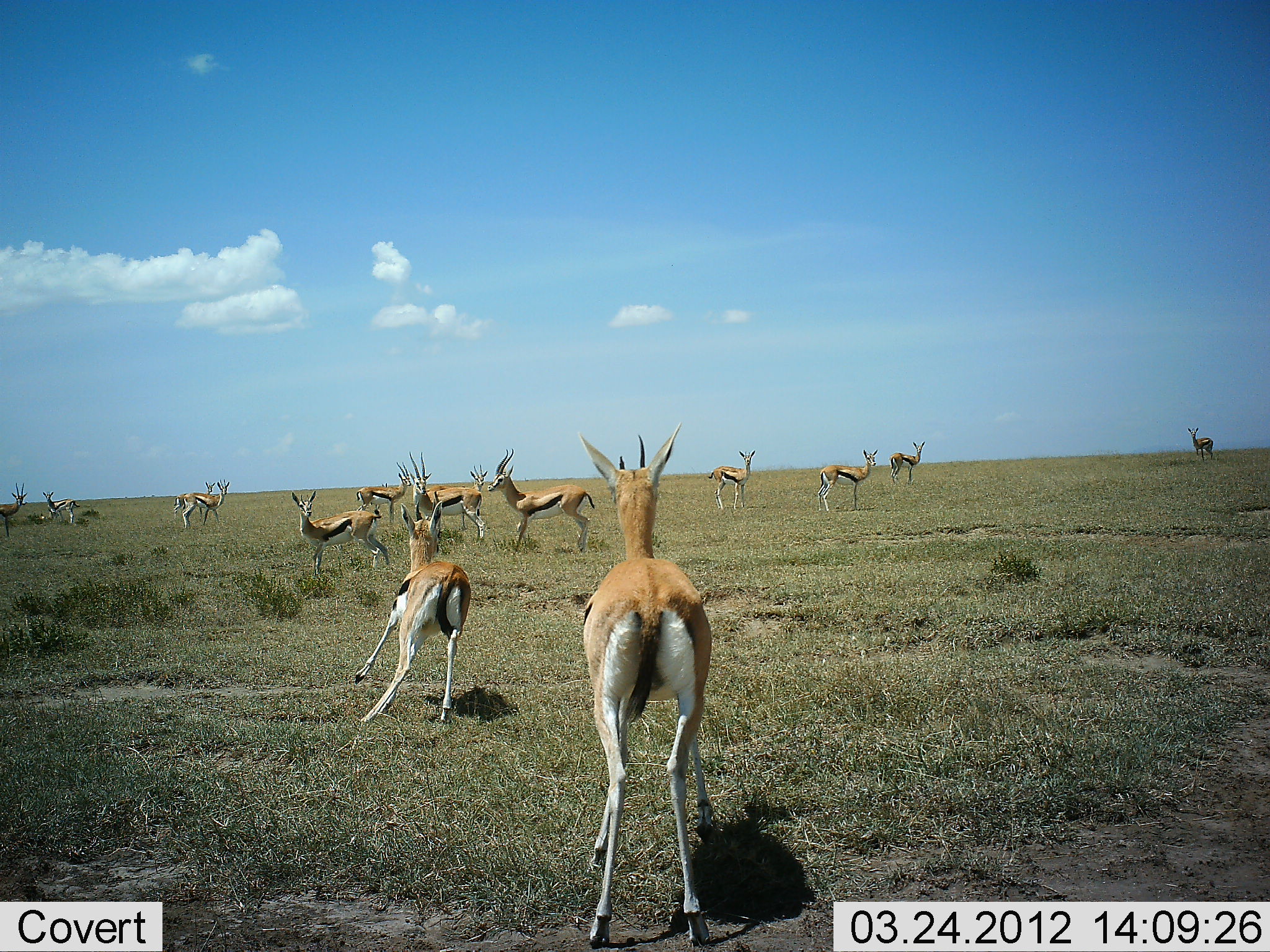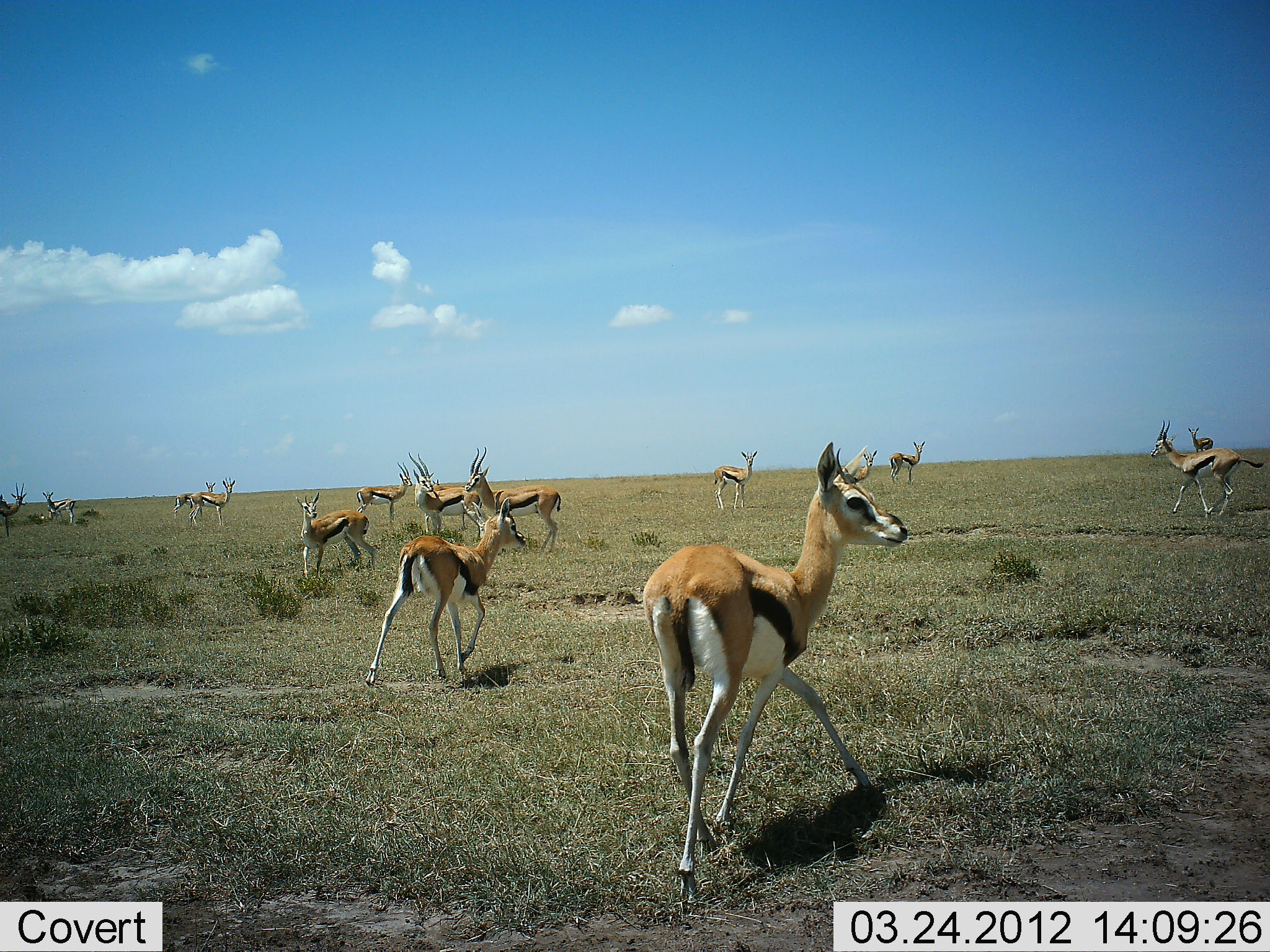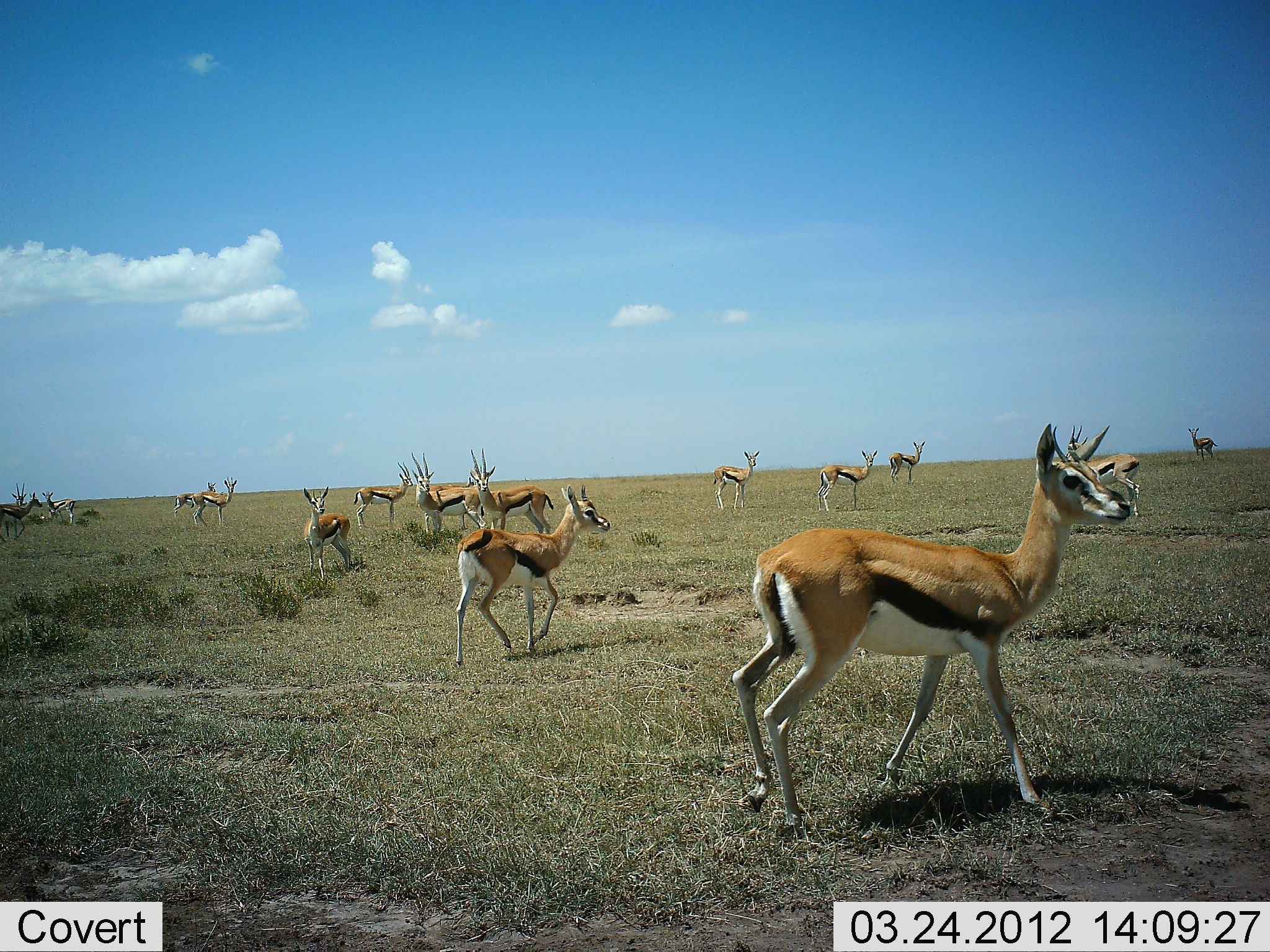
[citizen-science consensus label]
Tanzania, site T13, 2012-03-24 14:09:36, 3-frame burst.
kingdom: Animalia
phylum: Chordata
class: Mammalia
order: Artiodactyla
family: Bovidae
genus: Eudorcas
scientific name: Eudorcas thomsonii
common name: thomson's gazelle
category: gazellethomsons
Gazellethomsons (thomson's gazelle) (Eudorcas thomsonii), count 11-50. Behavior (volunteer vote fractions): standing 74%, resting 3%, moving 87%, interacting 10%. Young present (vote fraction): 10%. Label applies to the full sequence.